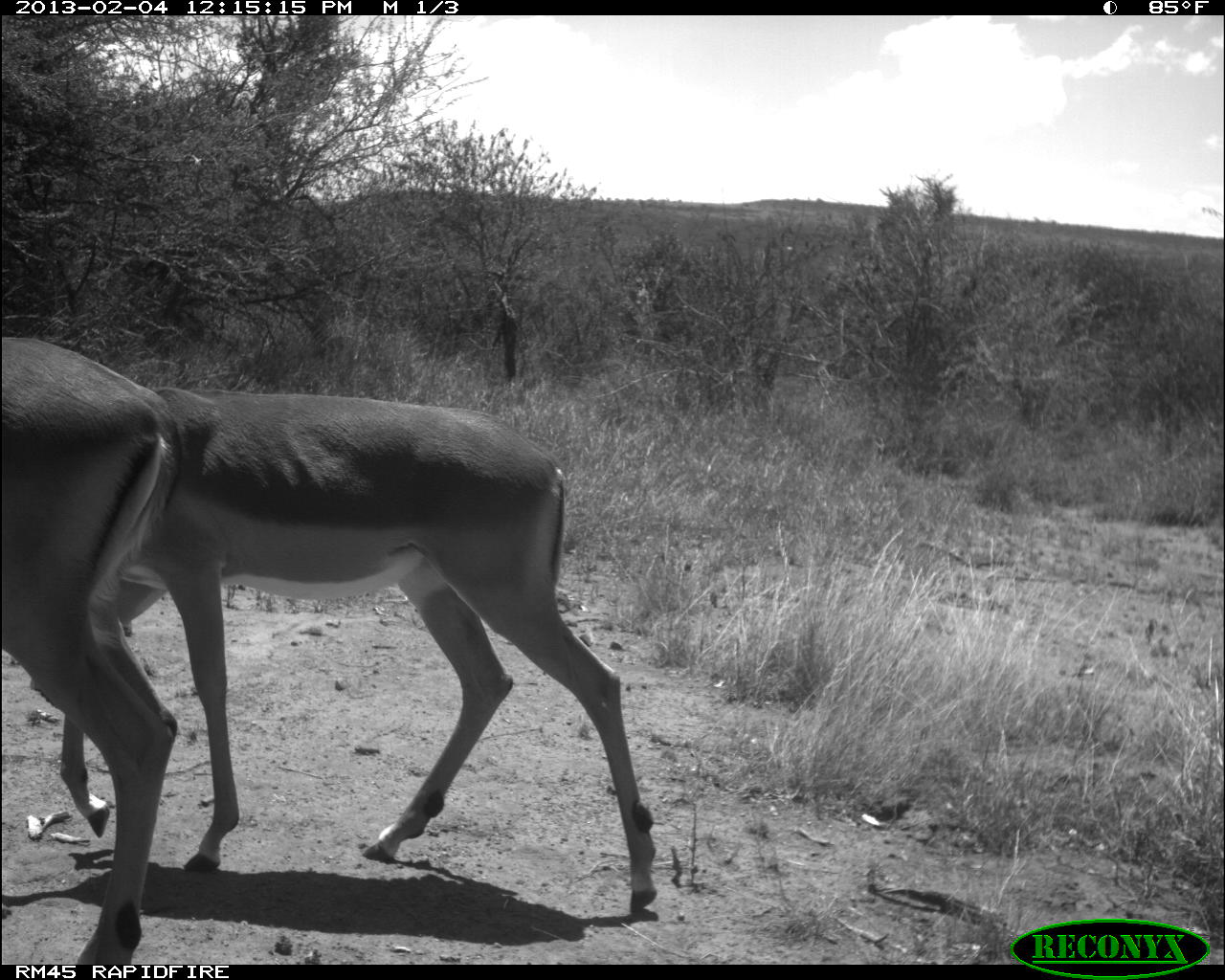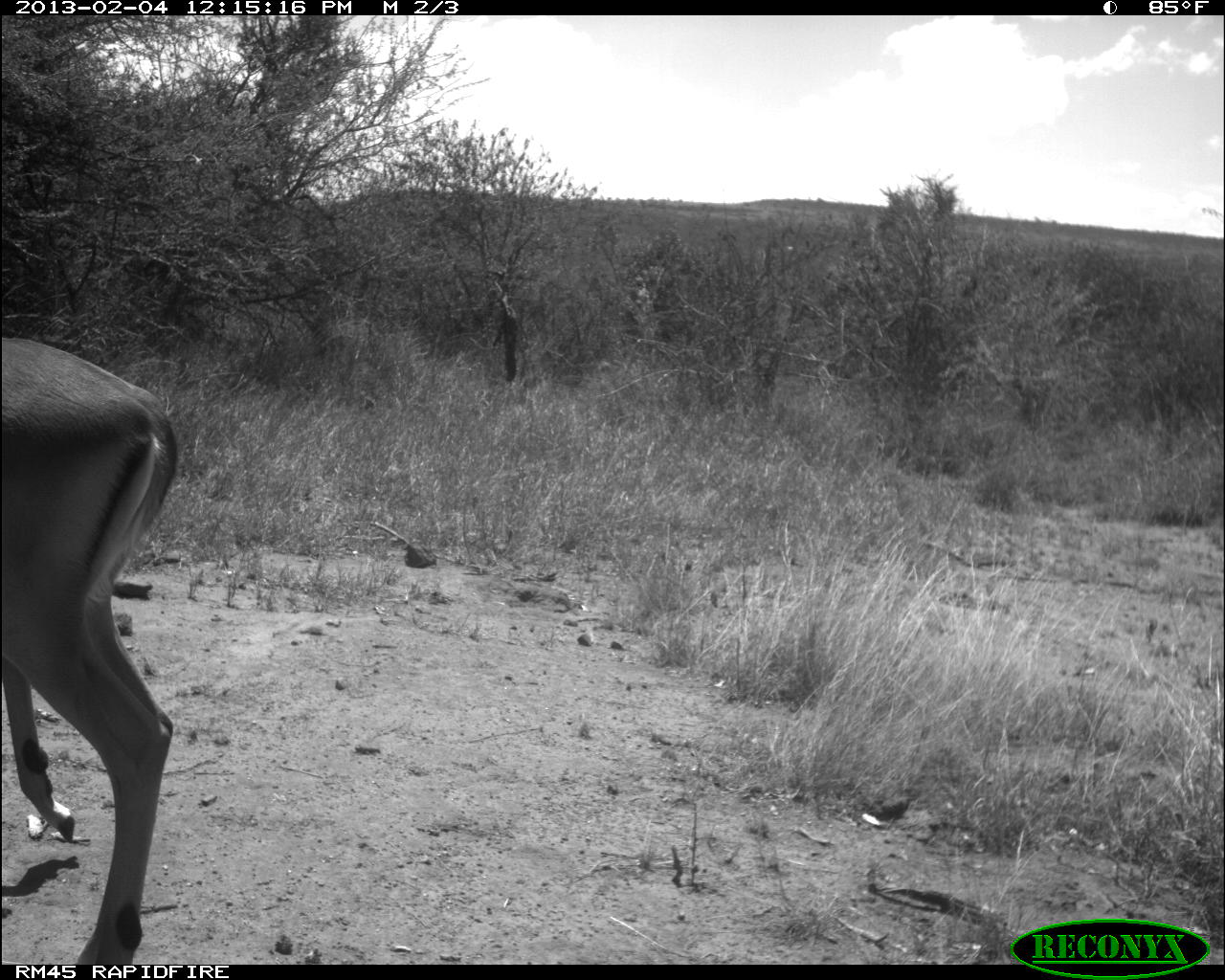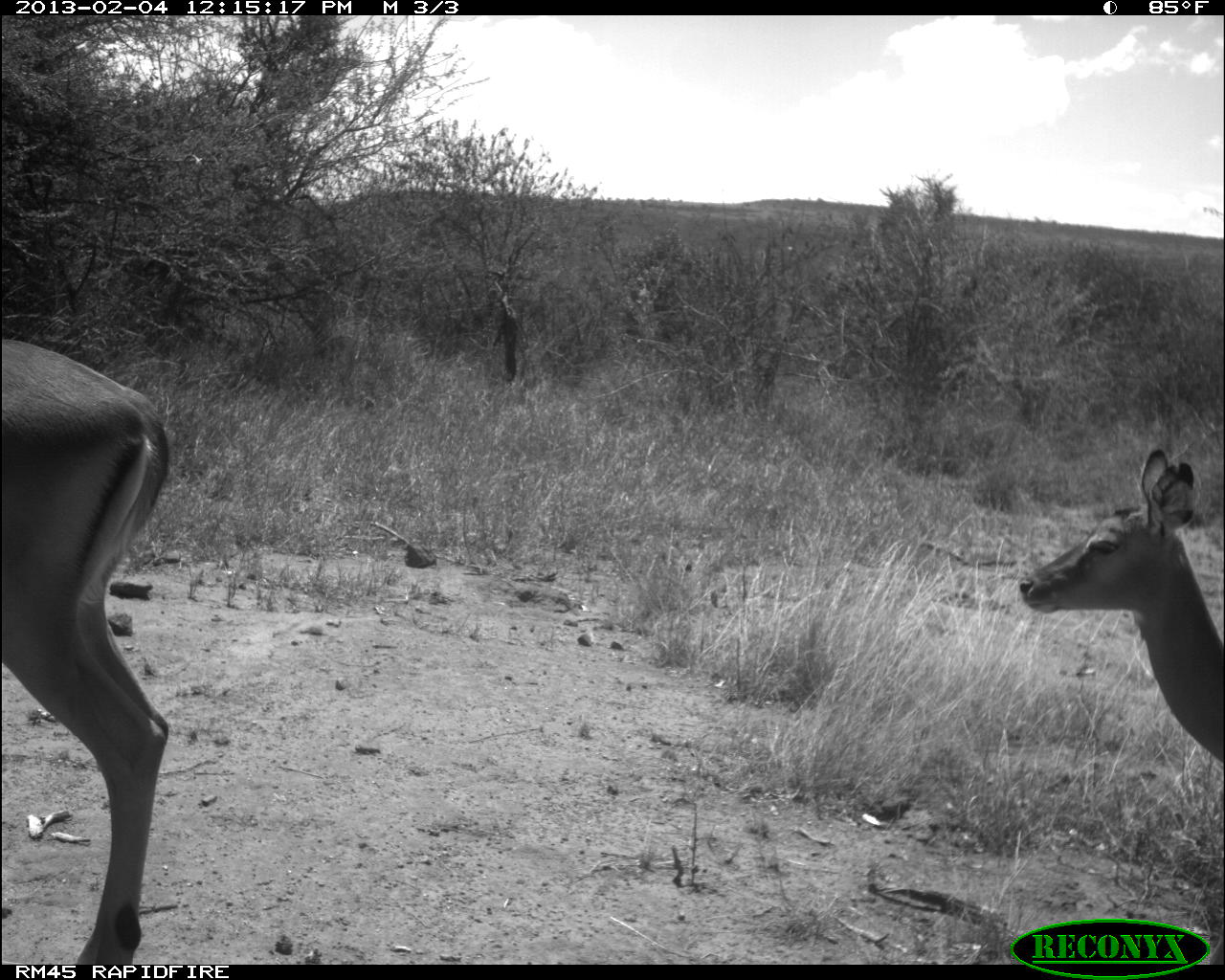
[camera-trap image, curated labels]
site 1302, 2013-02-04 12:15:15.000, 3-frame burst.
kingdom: Animalia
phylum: Chordata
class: Mammalia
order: Artiodactyla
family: Bovidae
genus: Aepyceros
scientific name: Aepyceros melampus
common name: impala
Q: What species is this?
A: Aepyceros melampus (impala).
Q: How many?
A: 2.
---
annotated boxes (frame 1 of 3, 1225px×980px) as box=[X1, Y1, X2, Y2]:
aepyceros melampus: box=[31, 385, 656, 913]; box=[0, 336, 182, 963]